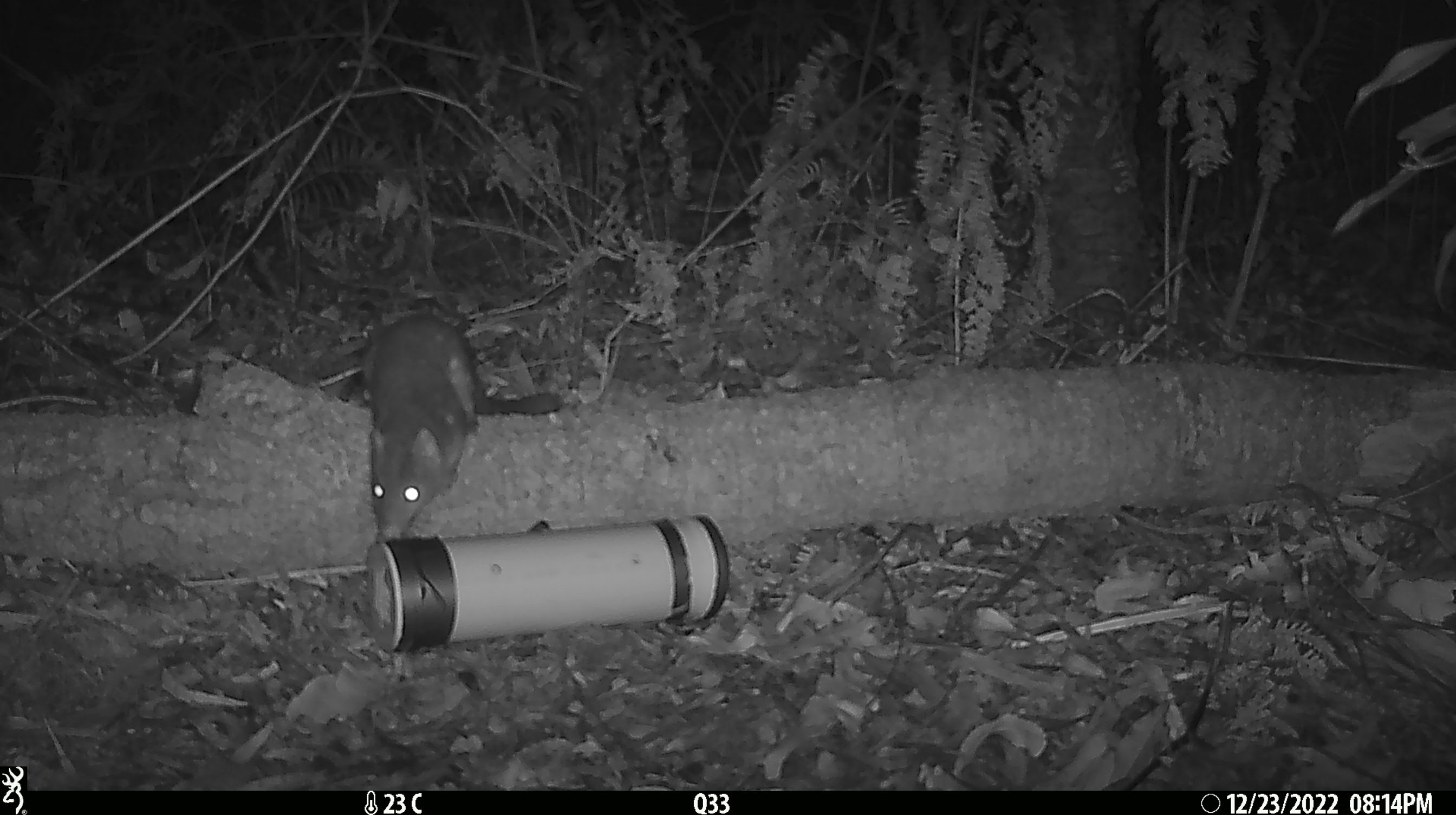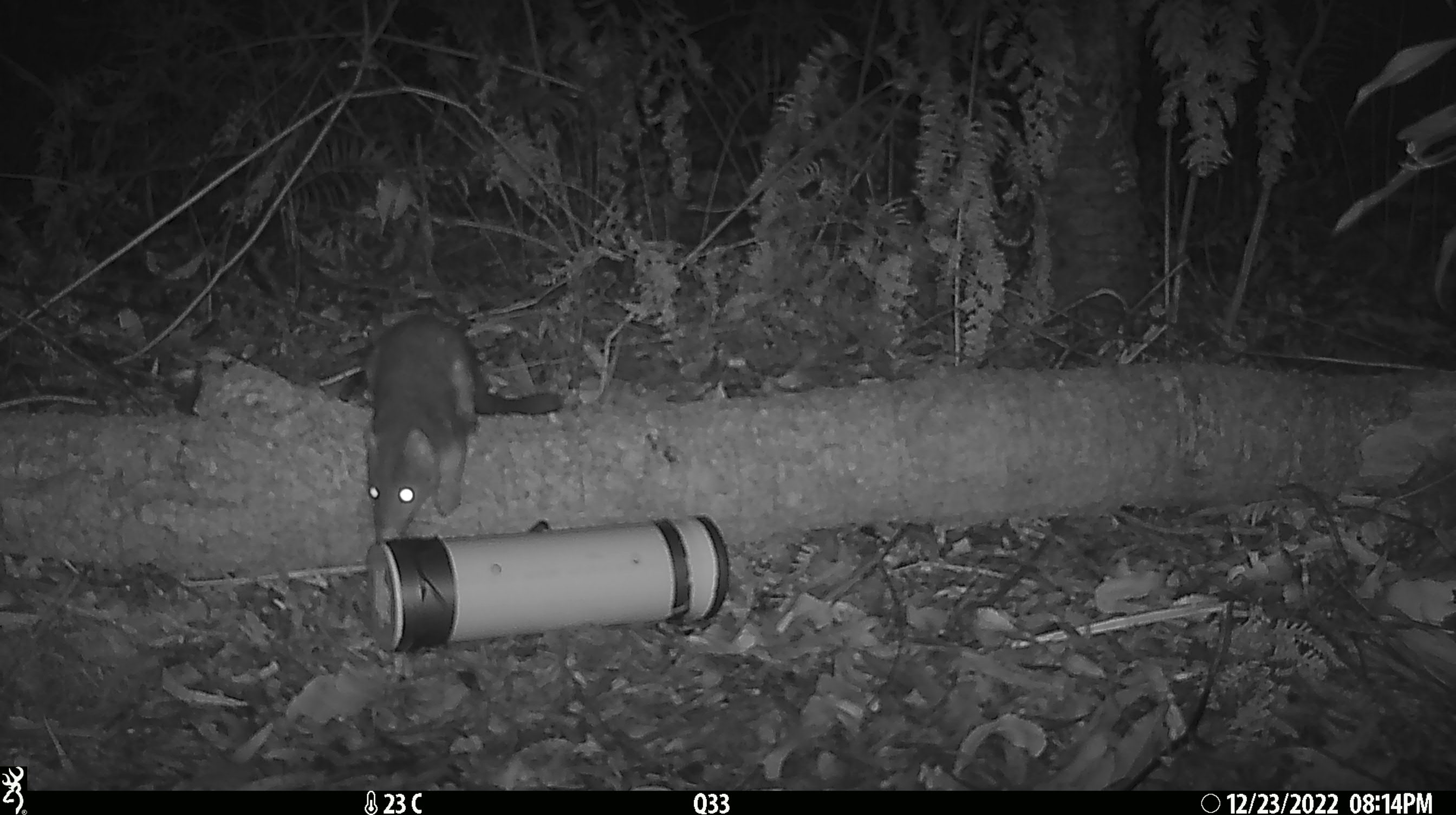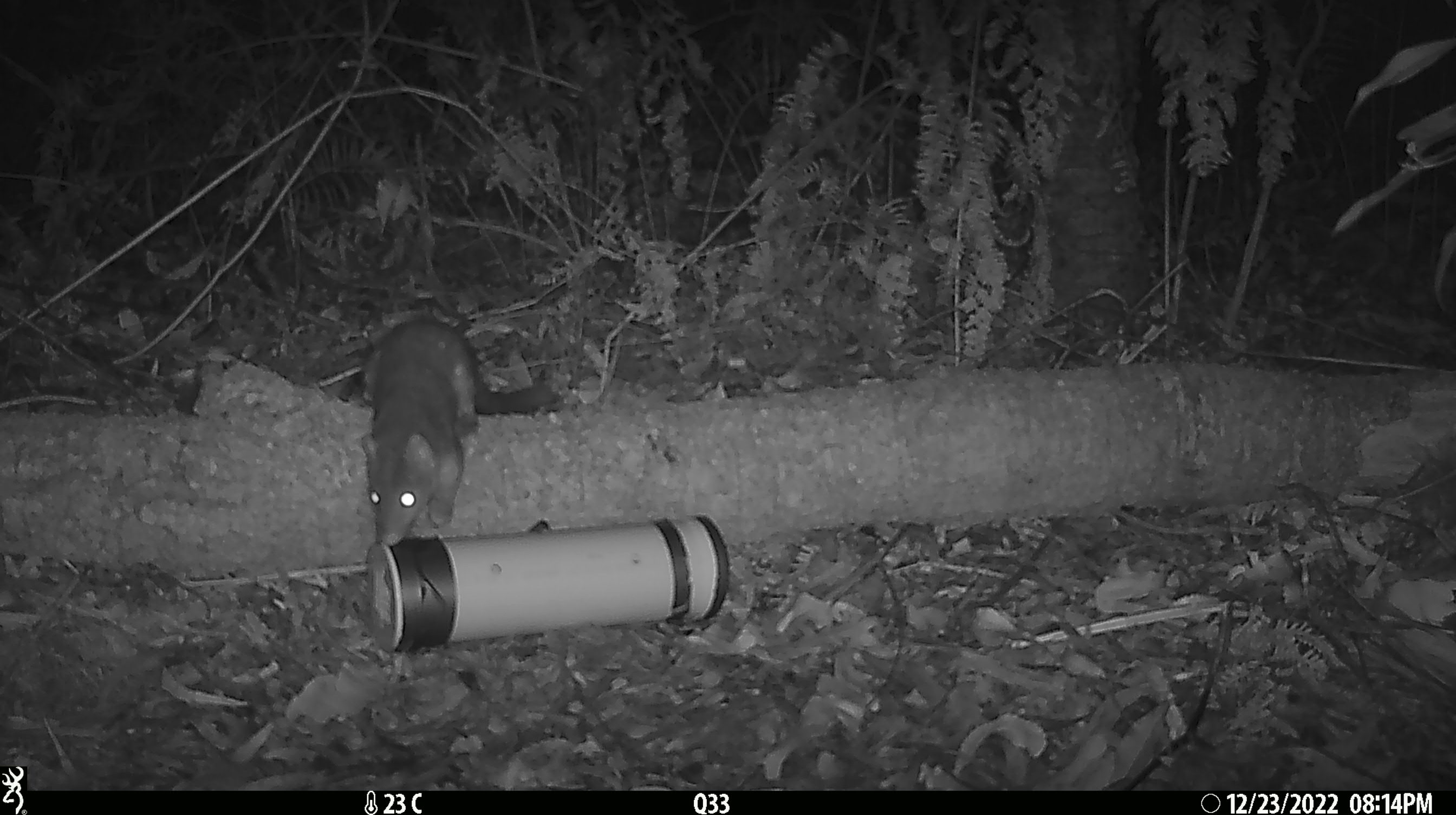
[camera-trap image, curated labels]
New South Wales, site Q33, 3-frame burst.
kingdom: Animalia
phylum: Chordata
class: Mammalia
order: Dasyuromorphia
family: Dasyuridae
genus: Dasyurus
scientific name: Dasyurus maculatus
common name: spotted-tailed quoll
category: quoll